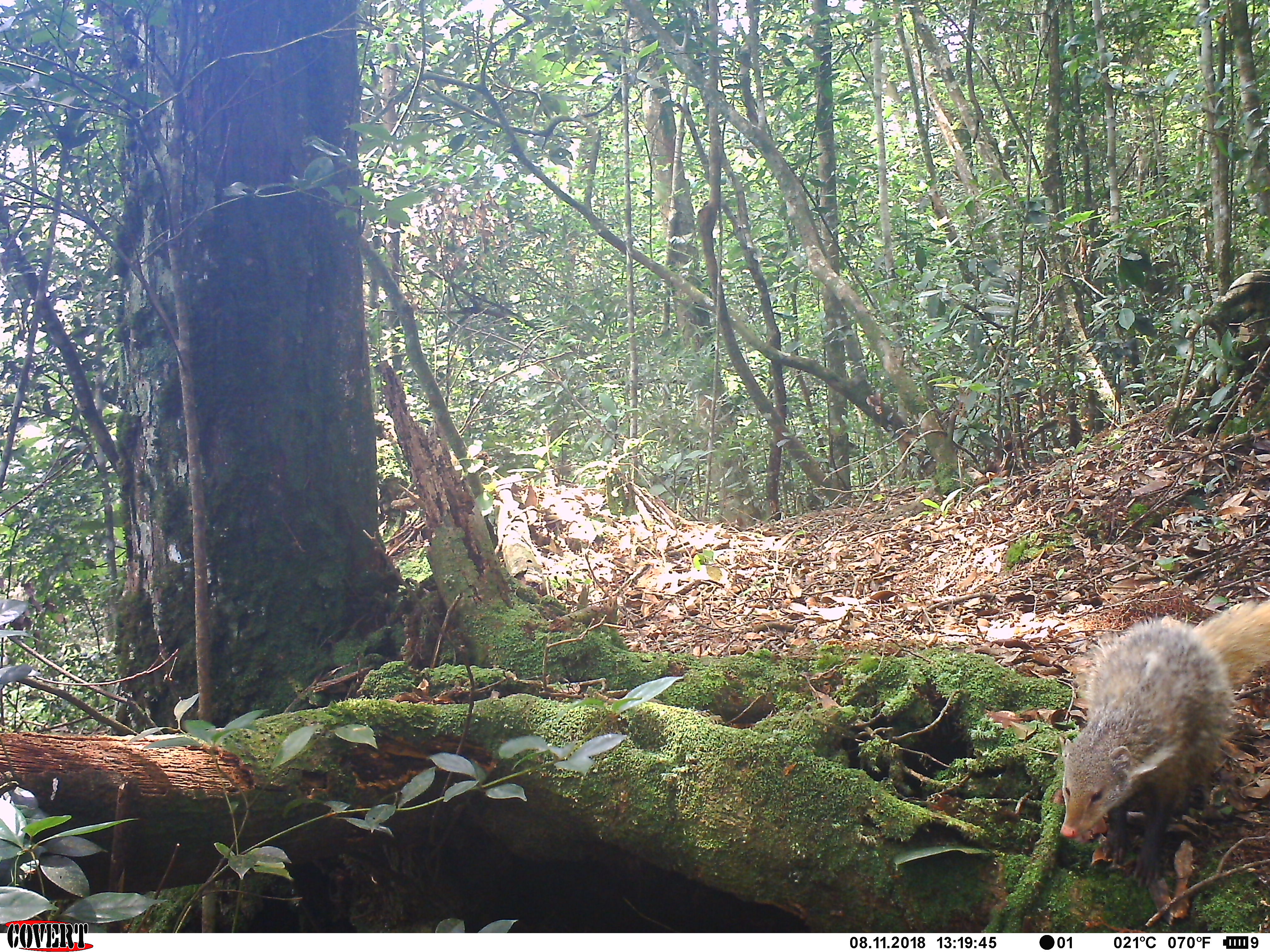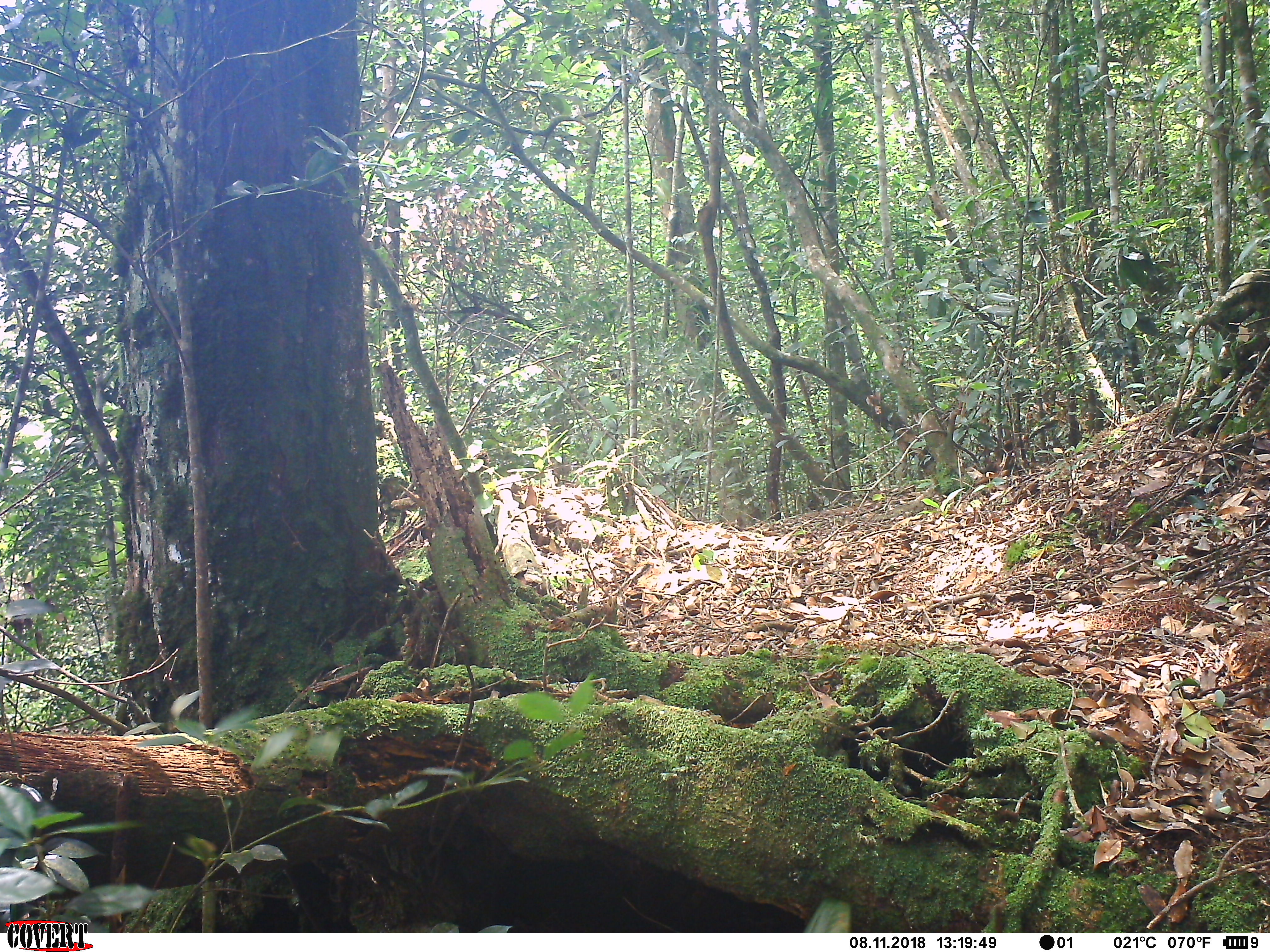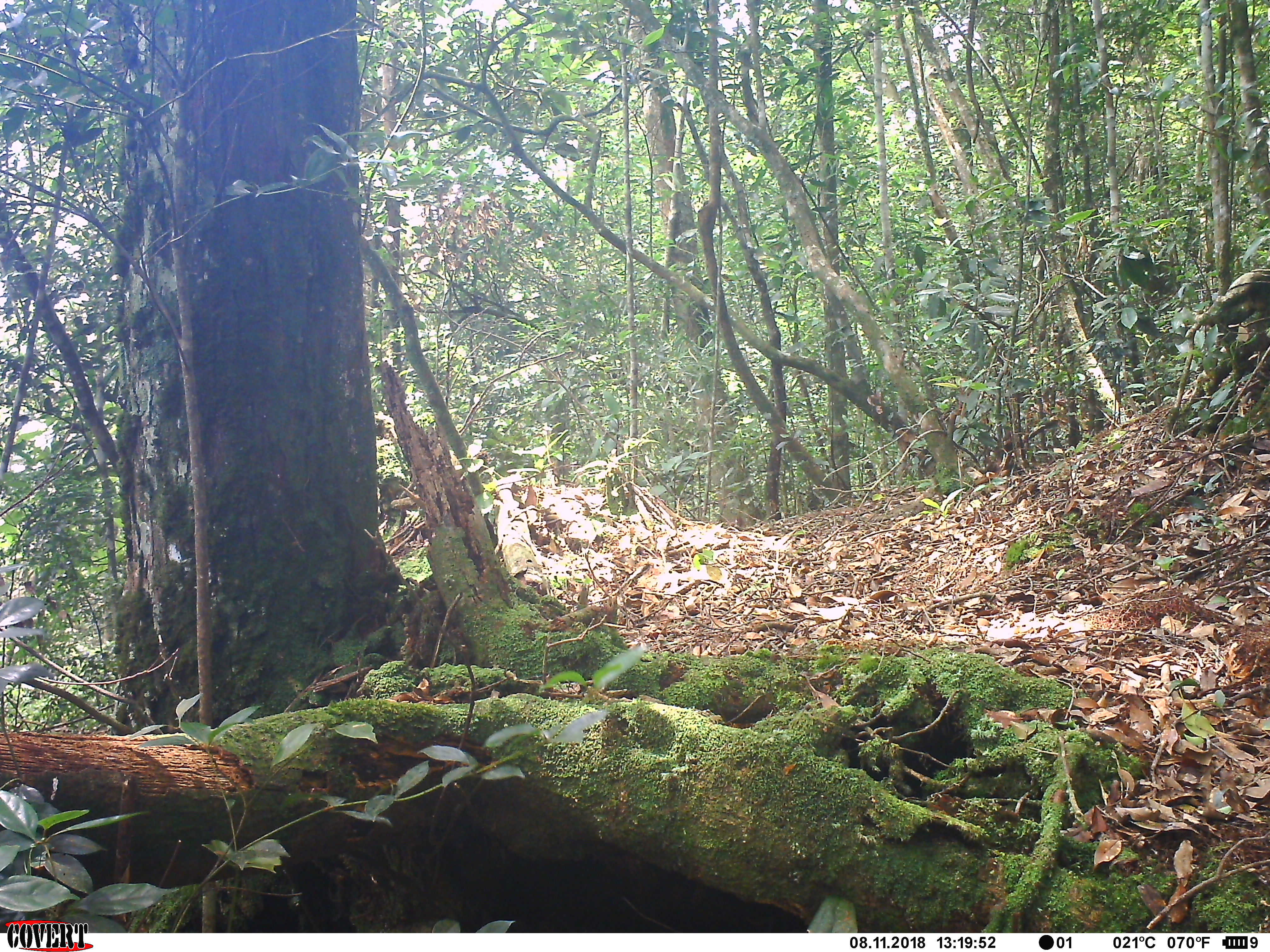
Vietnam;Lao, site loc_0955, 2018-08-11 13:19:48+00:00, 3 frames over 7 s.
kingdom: Animalia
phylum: Chordata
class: Mammalia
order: Carnivora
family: Herpestidae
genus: Urva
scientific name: Urva urva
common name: crab-eating mongoose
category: crab eating mongoose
Crab eating mongoose (crab-eating mongoose) (Urva urva). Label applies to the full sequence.